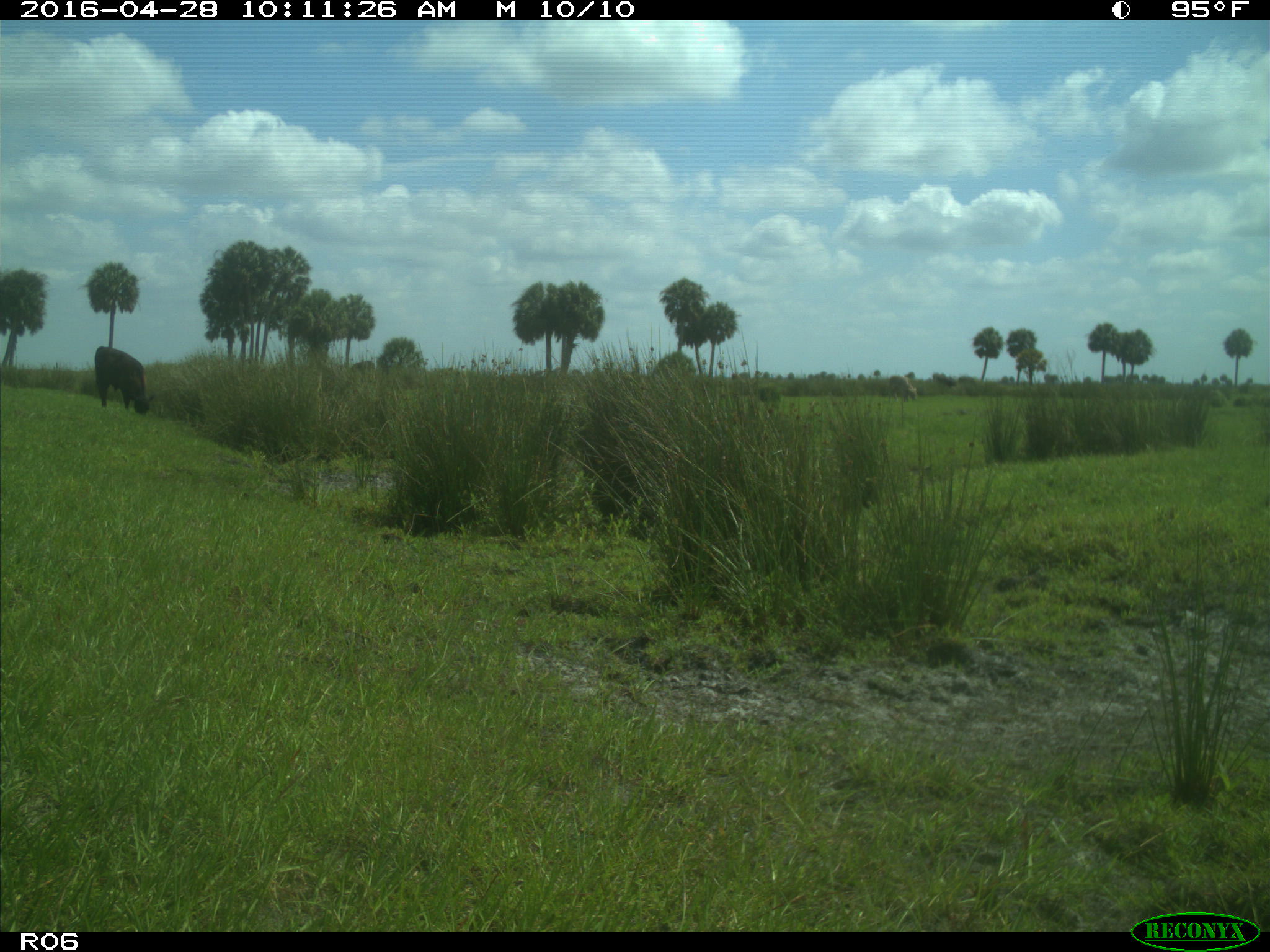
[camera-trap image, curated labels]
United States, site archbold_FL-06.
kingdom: Animalia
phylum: Chordata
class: Mammalia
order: Artiodactyla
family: Bovidae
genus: Bos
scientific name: Bos taurus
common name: domestic cow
Bos taurus (domestic cow).